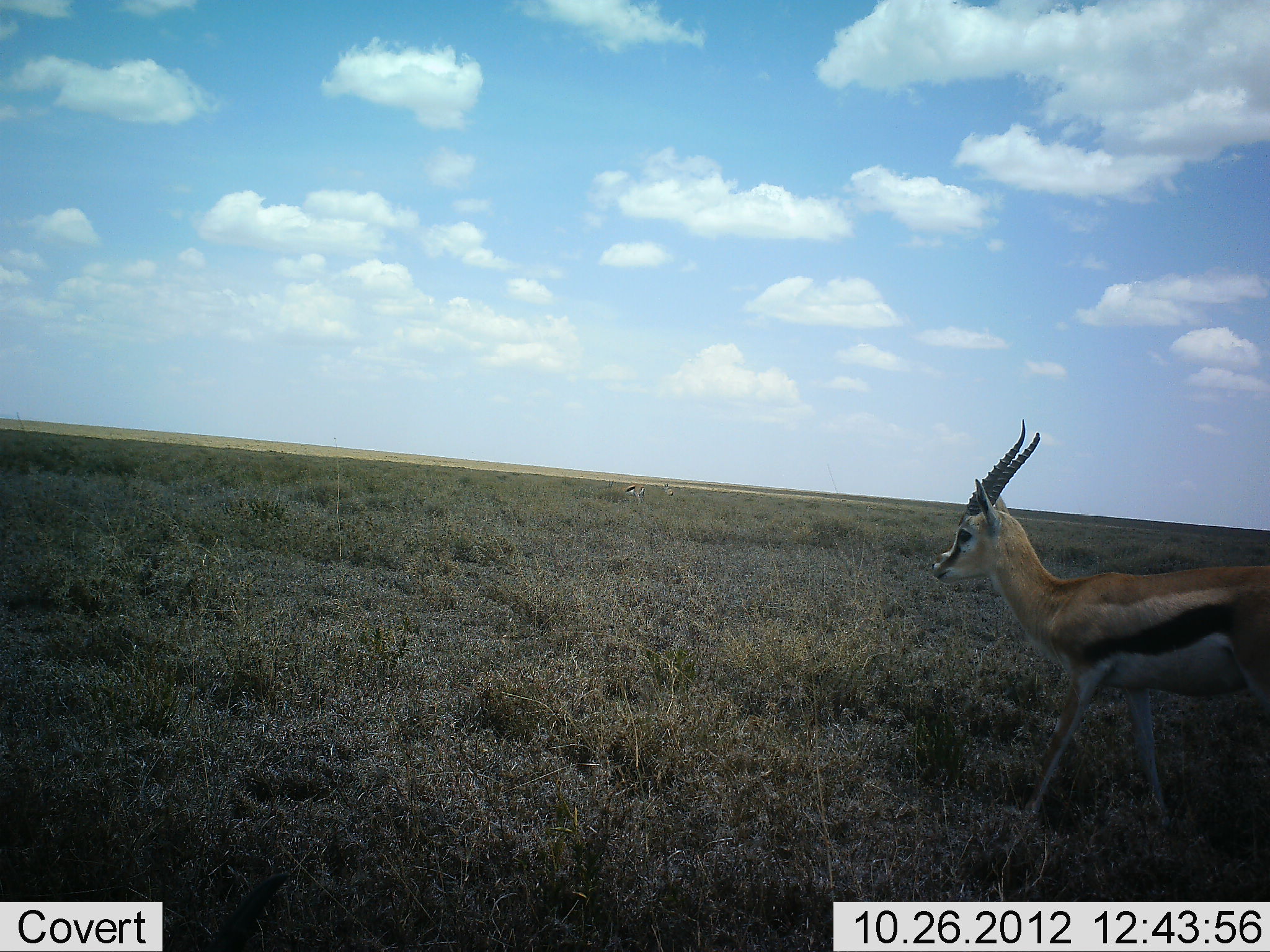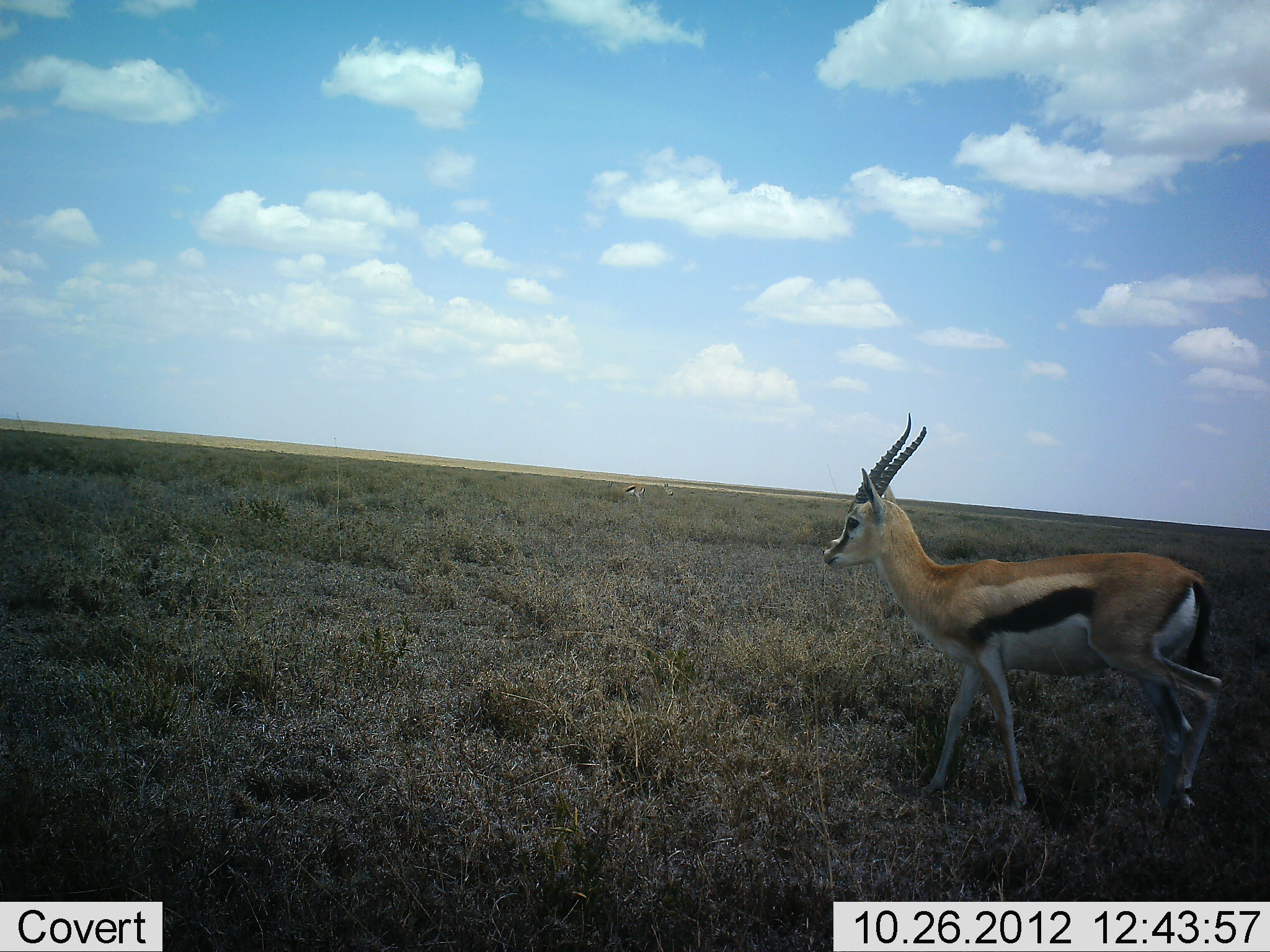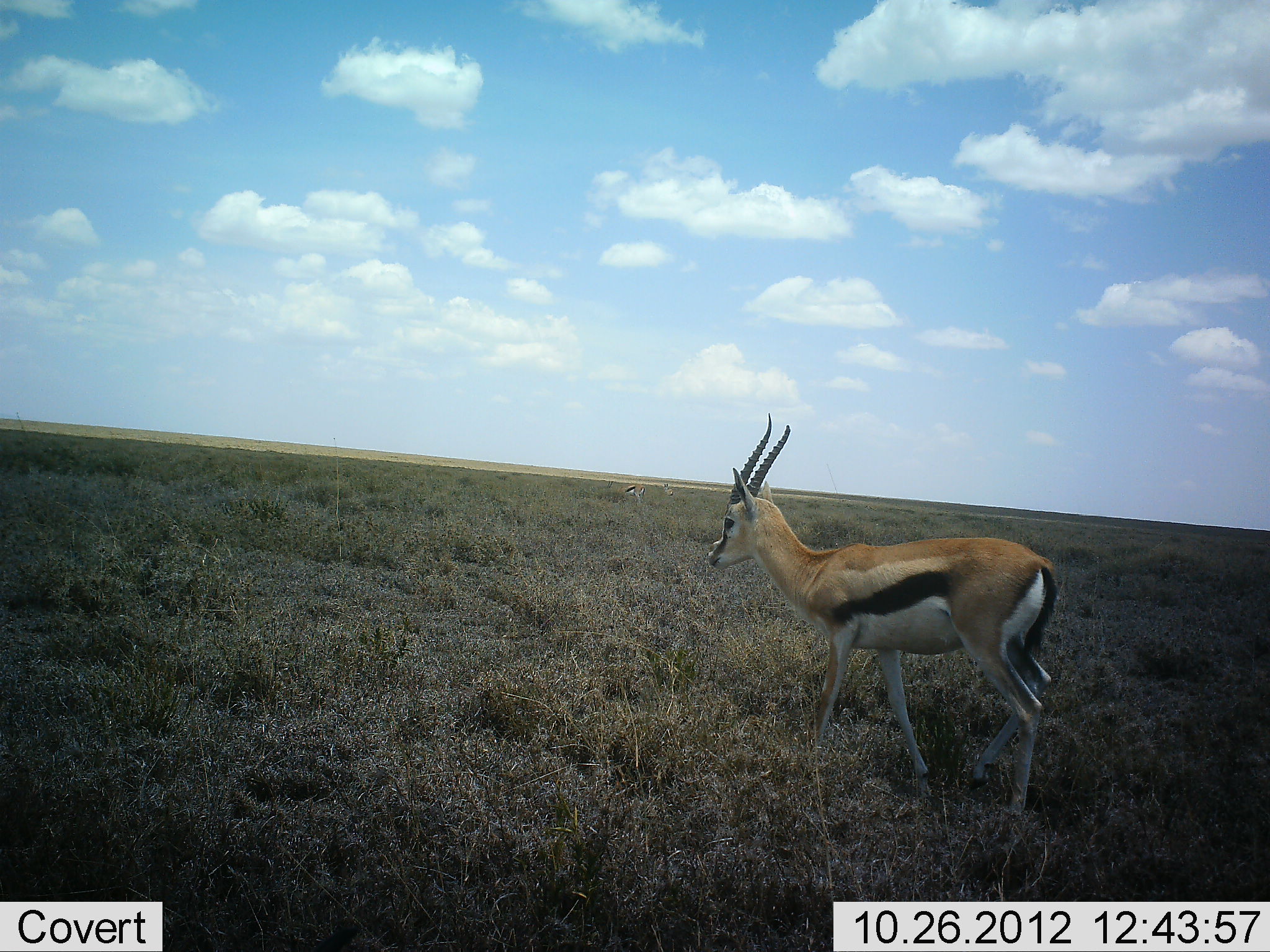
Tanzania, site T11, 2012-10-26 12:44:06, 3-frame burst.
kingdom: Animalia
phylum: Chordata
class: Mammalia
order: Artiodactyla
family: Bovidae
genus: Eudorcas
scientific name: Eudorcas thomsonii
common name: thomson's gazelle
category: gazellethomsons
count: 1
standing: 10%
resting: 0%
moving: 100%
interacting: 0%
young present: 0%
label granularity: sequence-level